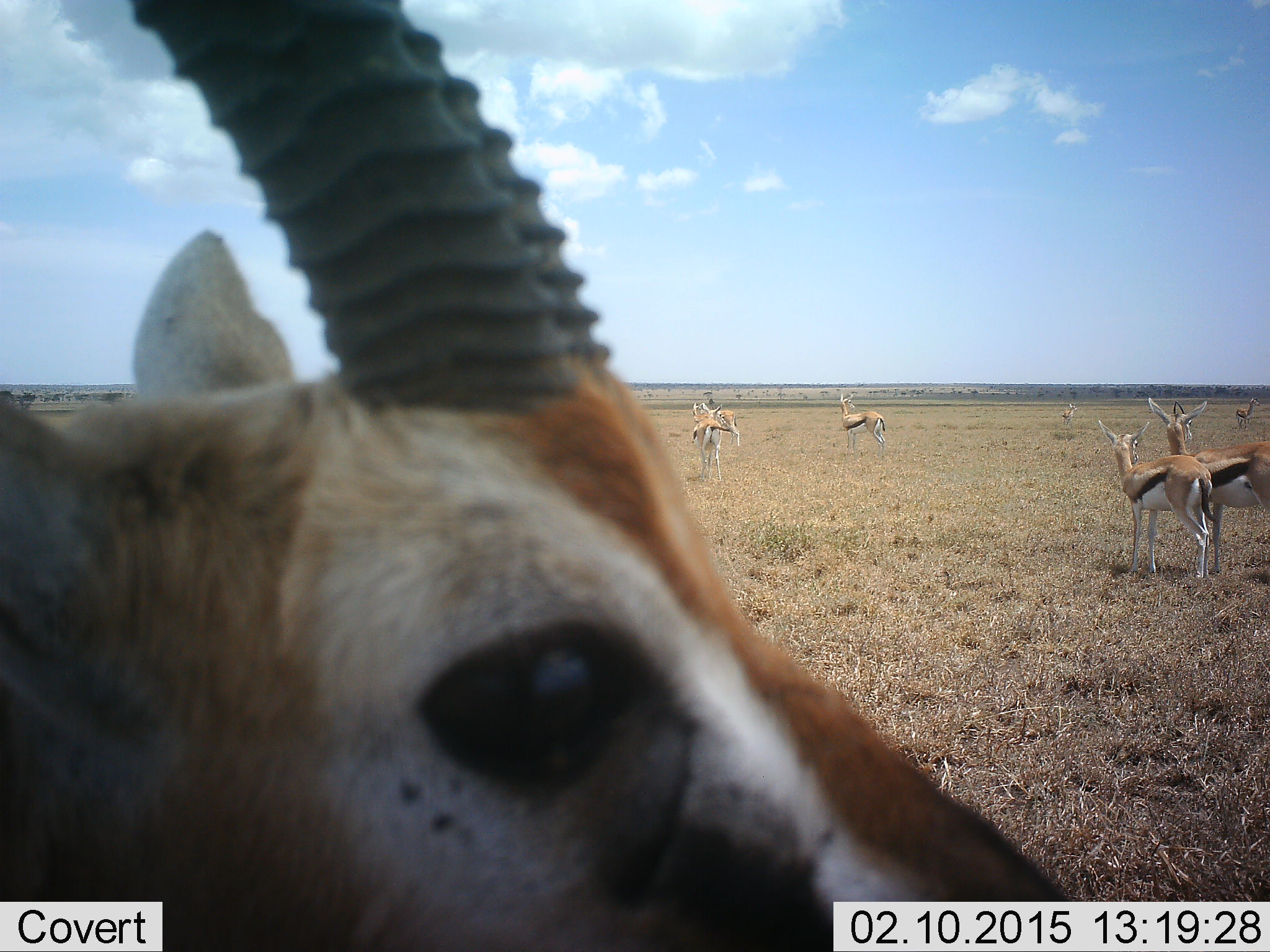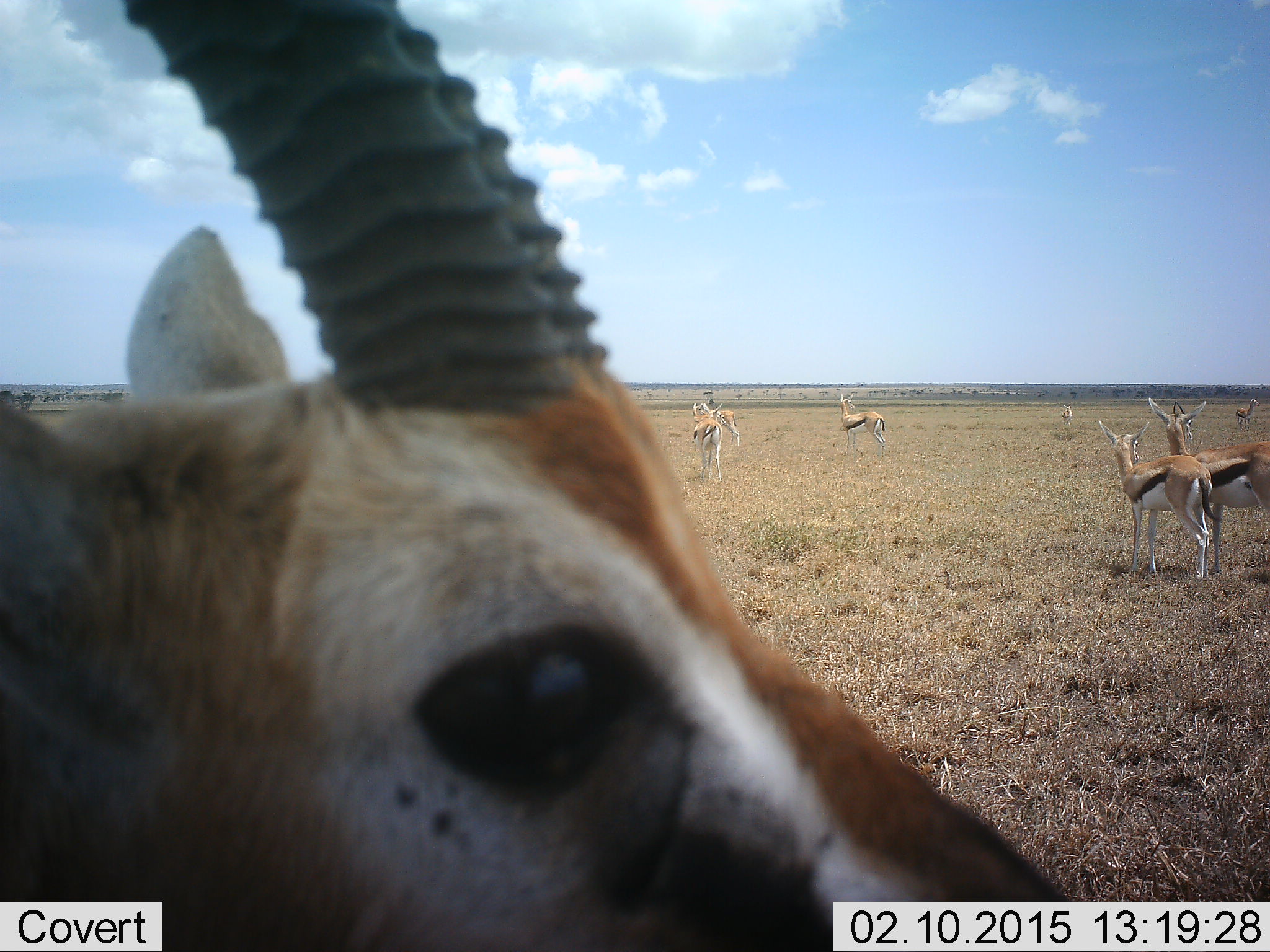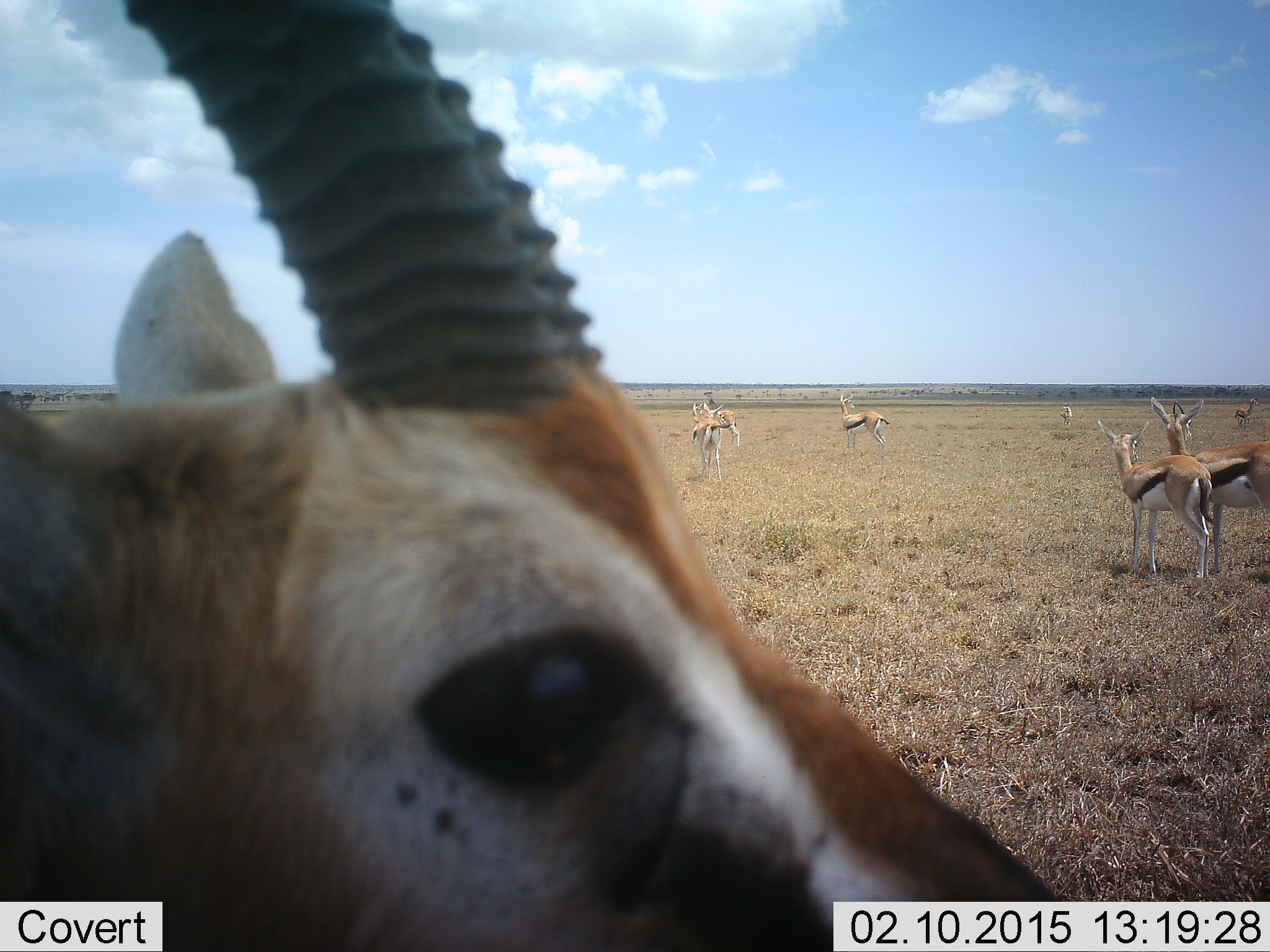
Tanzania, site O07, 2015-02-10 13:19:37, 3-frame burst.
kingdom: Animalia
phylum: Chordata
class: Mammalia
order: Artiodactyla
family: Bovidae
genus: Eudorcas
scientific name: Eudorcas thomsonii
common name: thomson's gazelle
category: gazellethomsons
Gazellethomsons (thomson's gazelle) (Eudorcas thomsonii), count 8. Behavior (volunteer vote fractions): standing 100%, resting 10%, moving 0%, interacting 0%. Young present (vote fraction): 10%. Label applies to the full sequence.